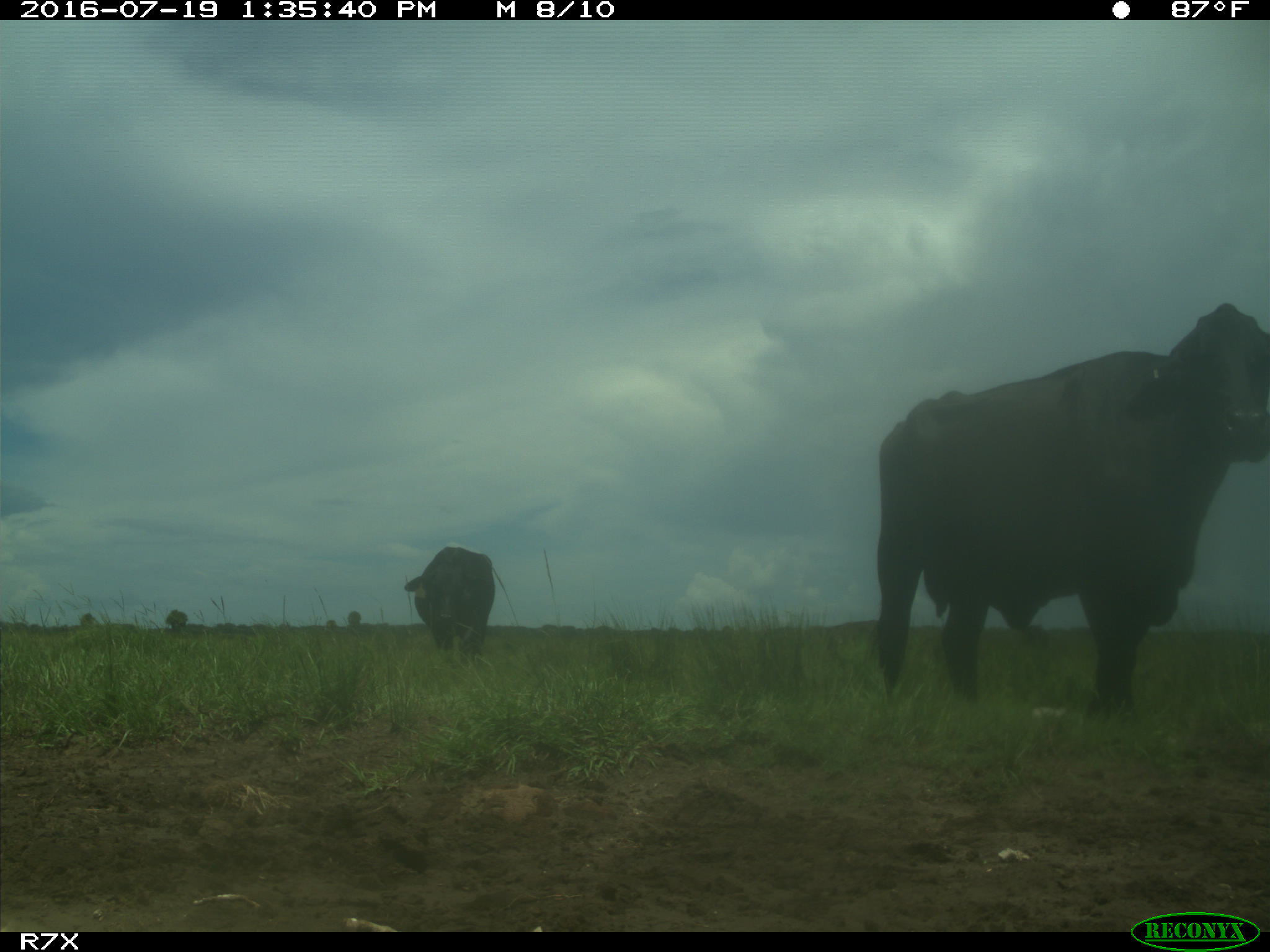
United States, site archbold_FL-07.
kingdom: Animalia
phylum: Chordata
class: Mammalia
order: Artiodactyla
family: Bovidae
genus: Bos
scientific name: Bos taurus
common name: domestic cow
Bos taurus (domestic cow).